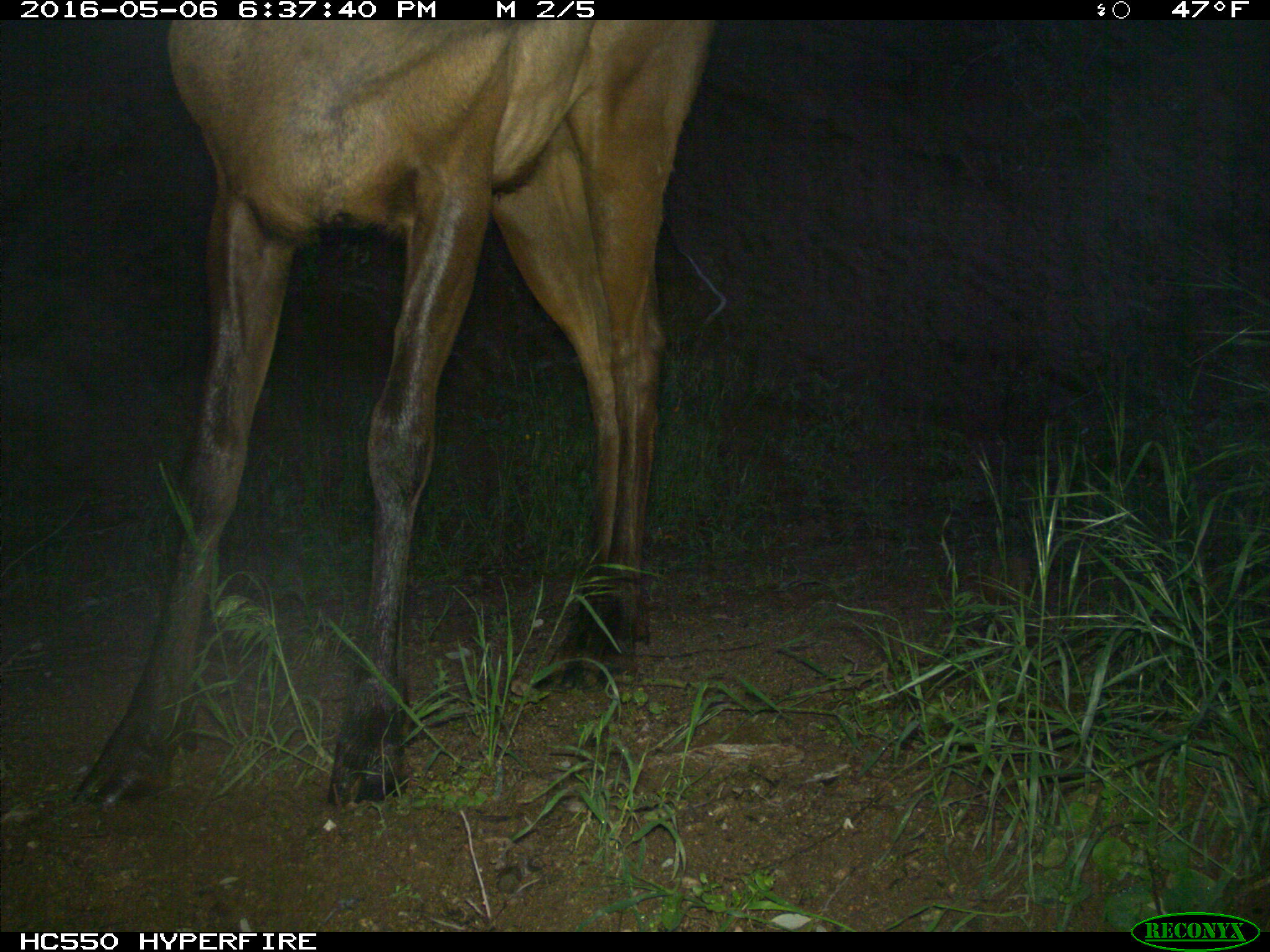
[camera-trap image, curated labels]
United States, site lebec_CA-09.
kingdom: Animalia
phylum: Chordata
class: Mammalia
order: Artiodactyla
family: Cervidae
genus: Cervus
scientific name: Cervus canadensis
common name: elk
Cervus canadensis (elk).